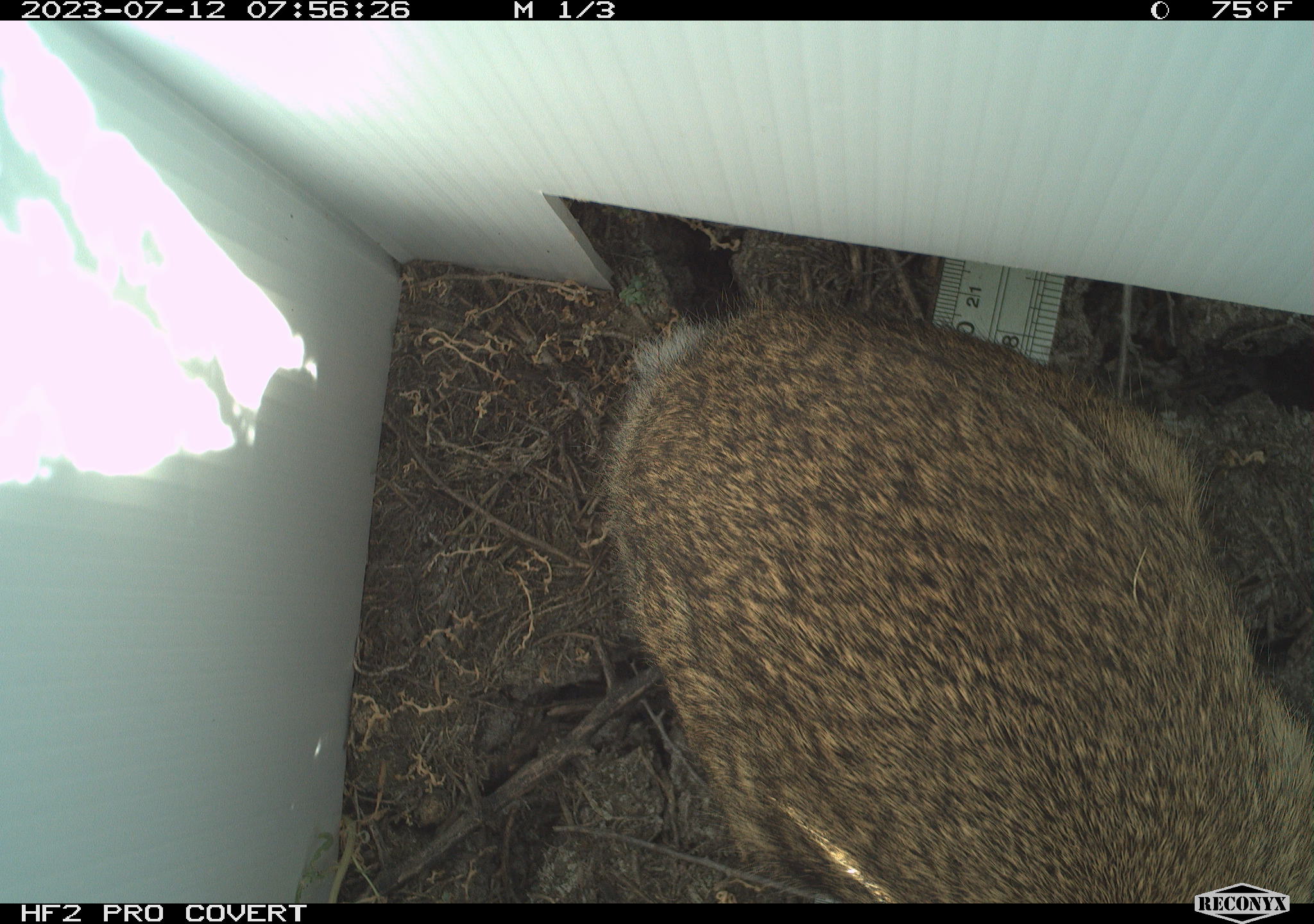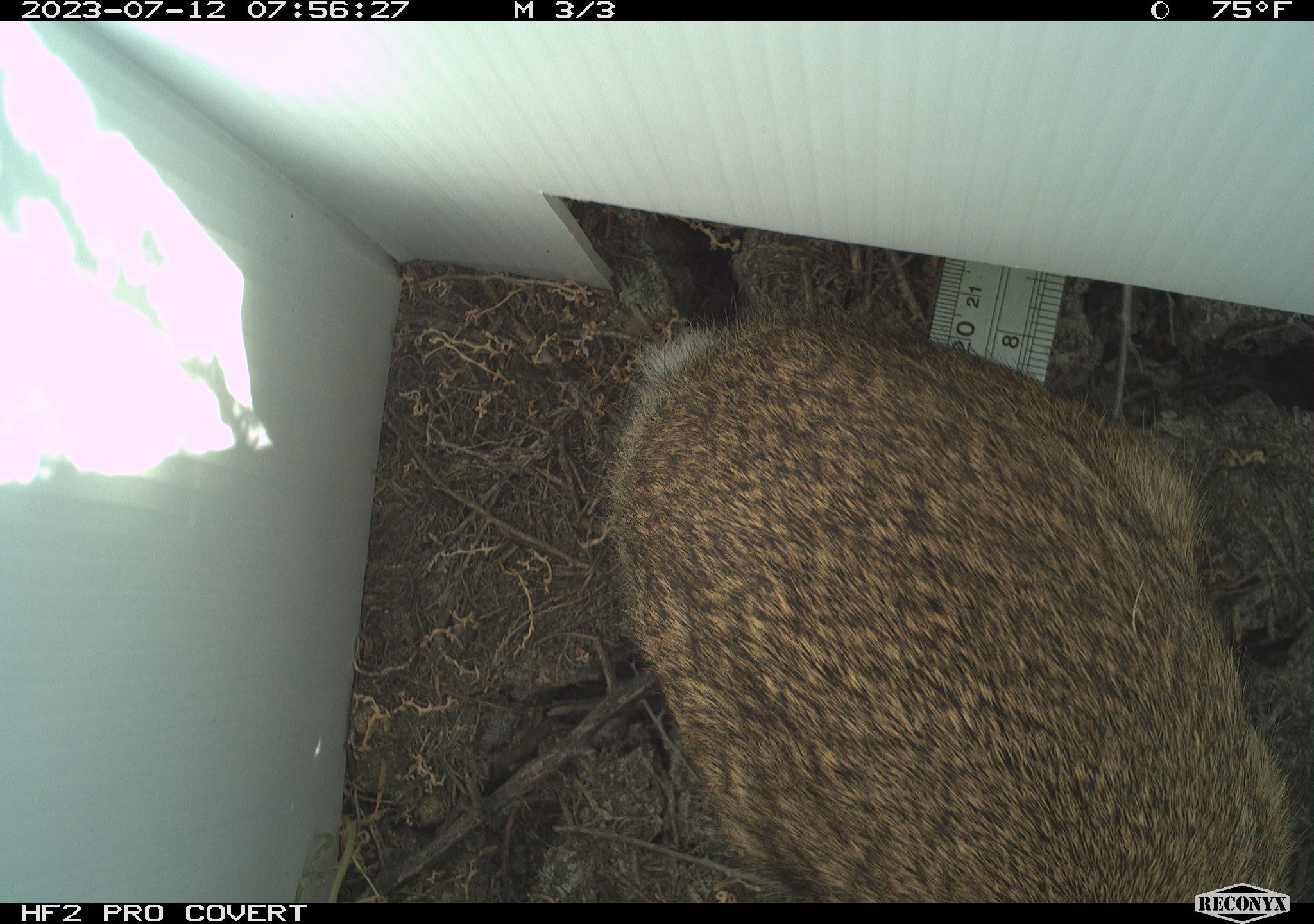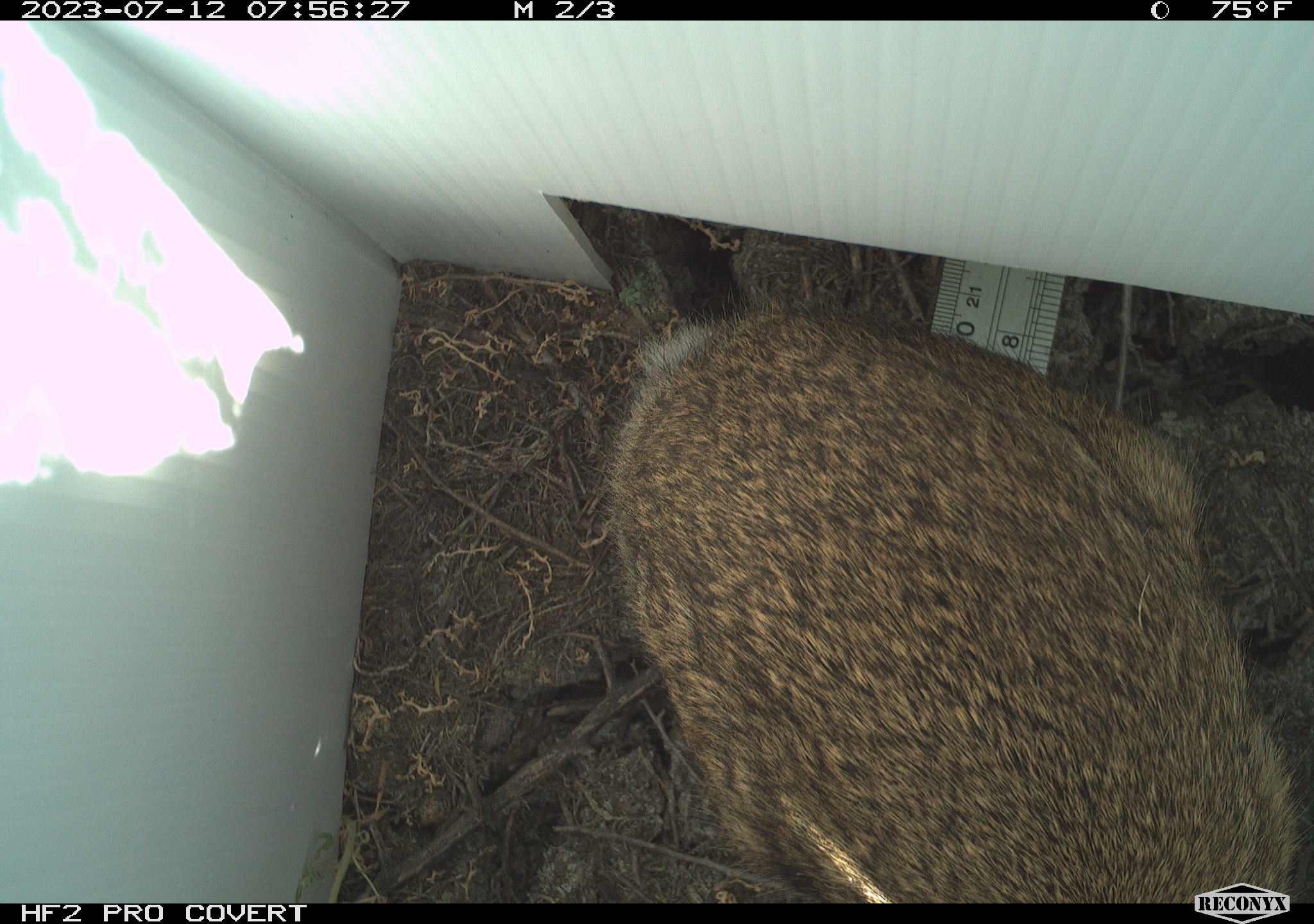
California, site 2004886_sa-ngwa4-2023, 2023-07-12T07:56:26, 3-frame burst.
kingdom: Animalia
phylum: Chordata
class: Mammalia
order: Lagomorpha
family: Leporidae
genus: Sylvilagus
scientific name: Sylvilagus audubonii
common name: desert cottontail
Desert cottontail (Sylvilagus audubonii).